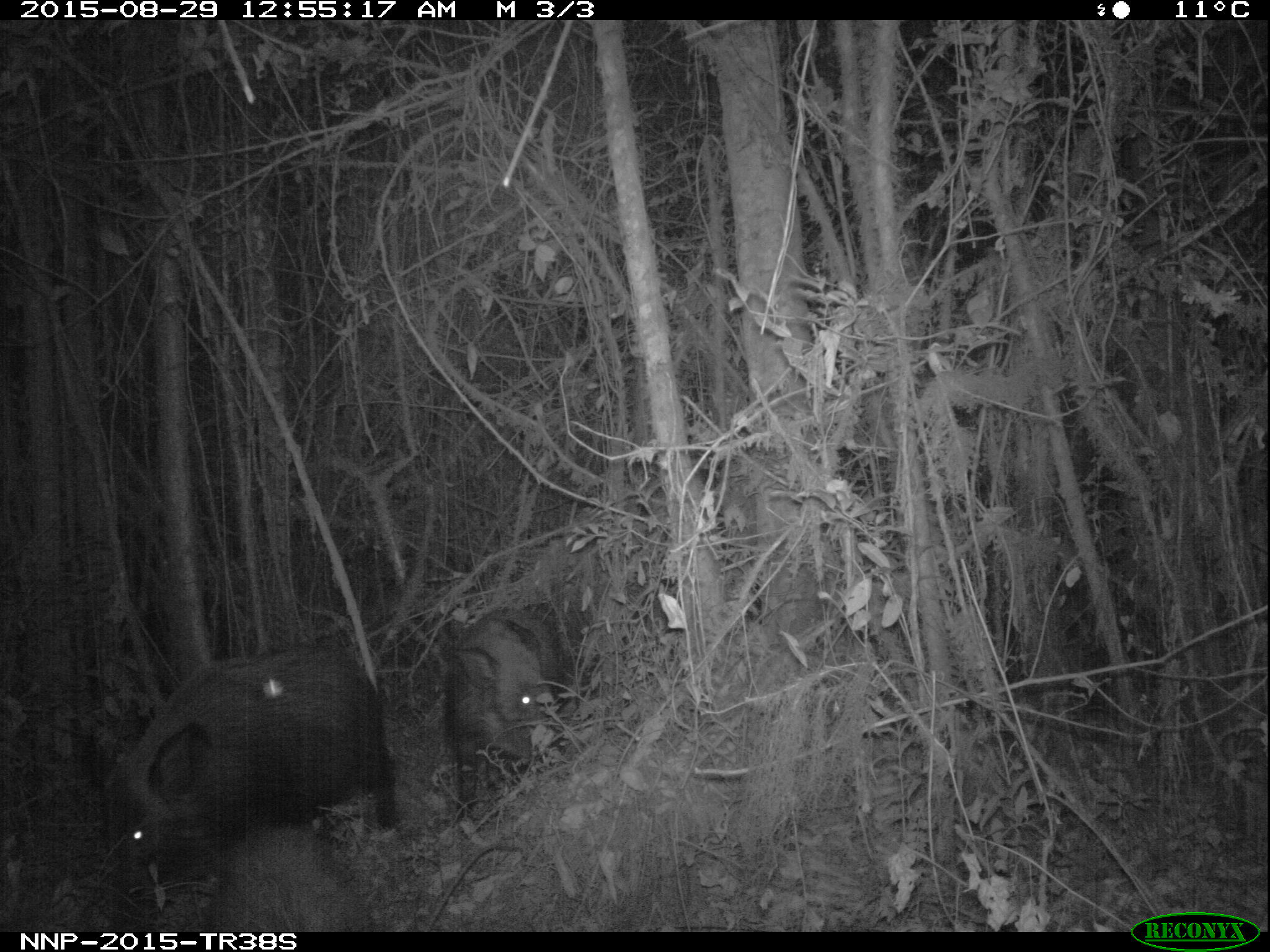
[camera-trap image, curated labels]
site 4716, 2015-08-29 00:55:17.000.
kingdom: Animalia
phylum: Chordata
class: Mammalia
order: Artiodactyla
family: Suidae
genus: Potamochoerus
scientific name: Potamochoerus larvatus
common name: bushpig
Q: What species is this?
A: Potamochoerus larvatus (bushpig).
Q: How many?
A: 3.